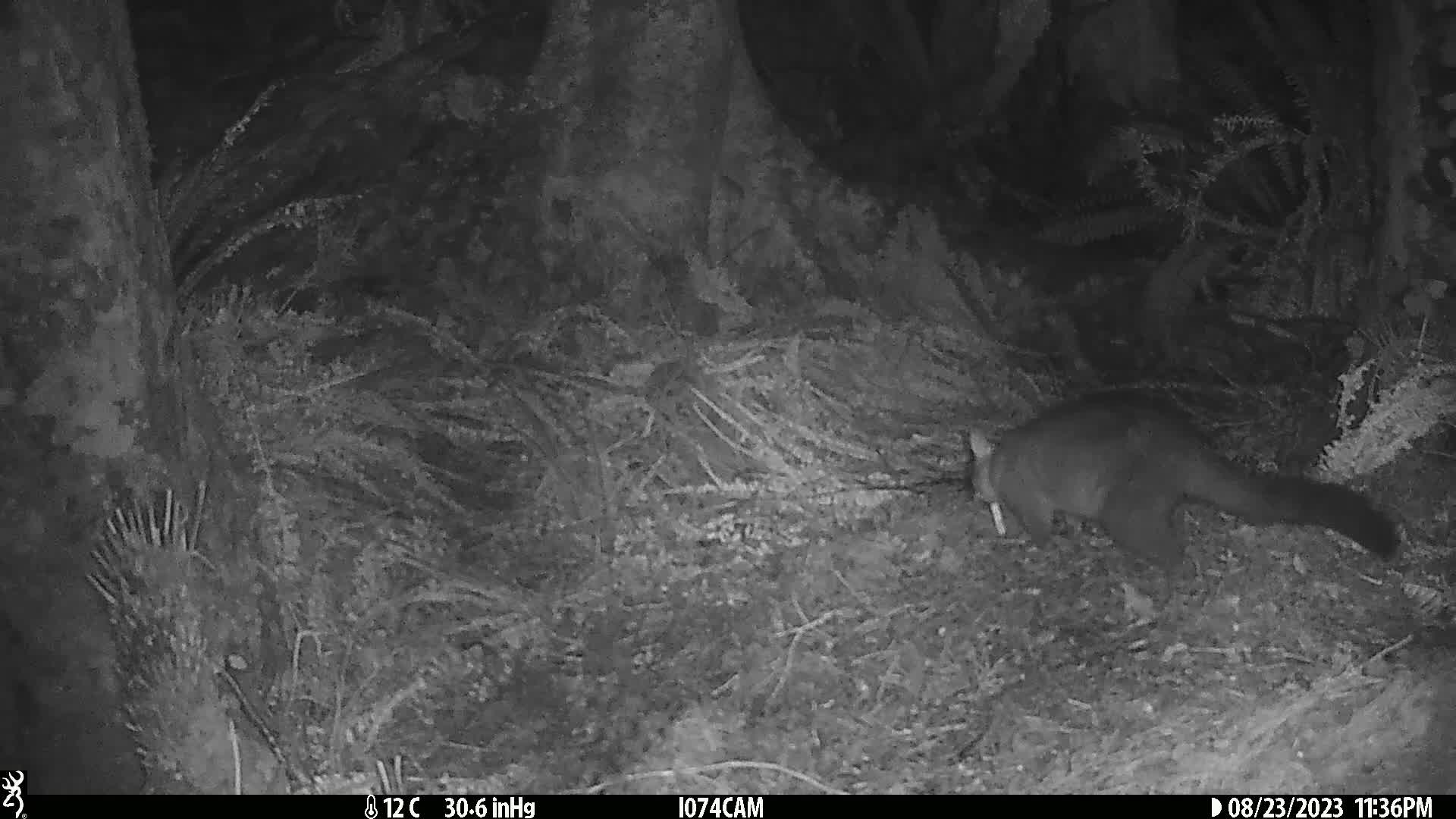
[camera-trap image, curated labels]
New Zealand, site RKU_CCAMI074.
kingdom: Animalia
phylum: Chordata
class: Mammalia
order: Diprotodontia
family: Phalangeridae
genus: Trichosurus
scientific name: Trichosurus vulpecula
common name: common brushtail possum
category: possum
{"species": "possum (common brushtail possum) (Trichosurus vulpecula)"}